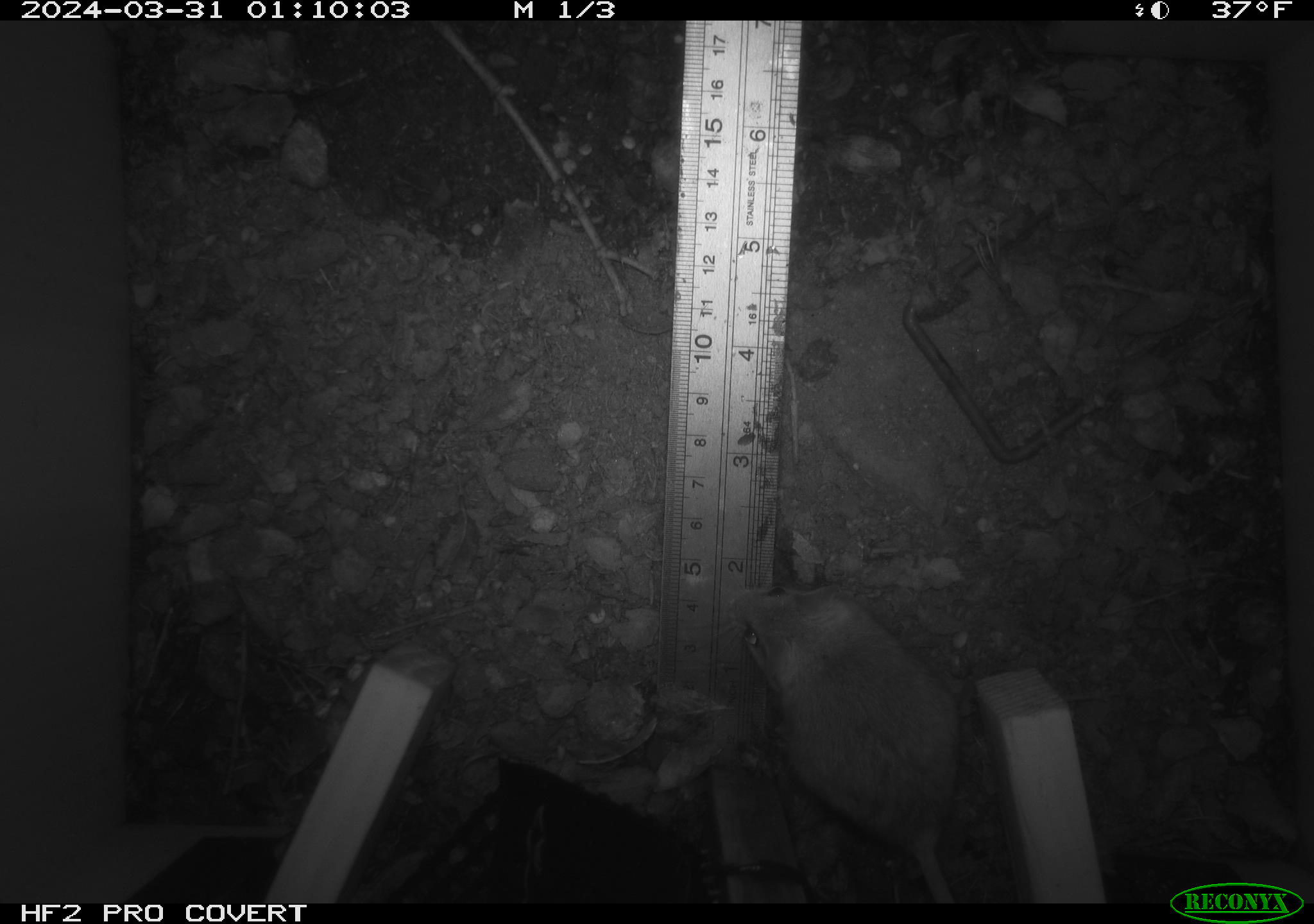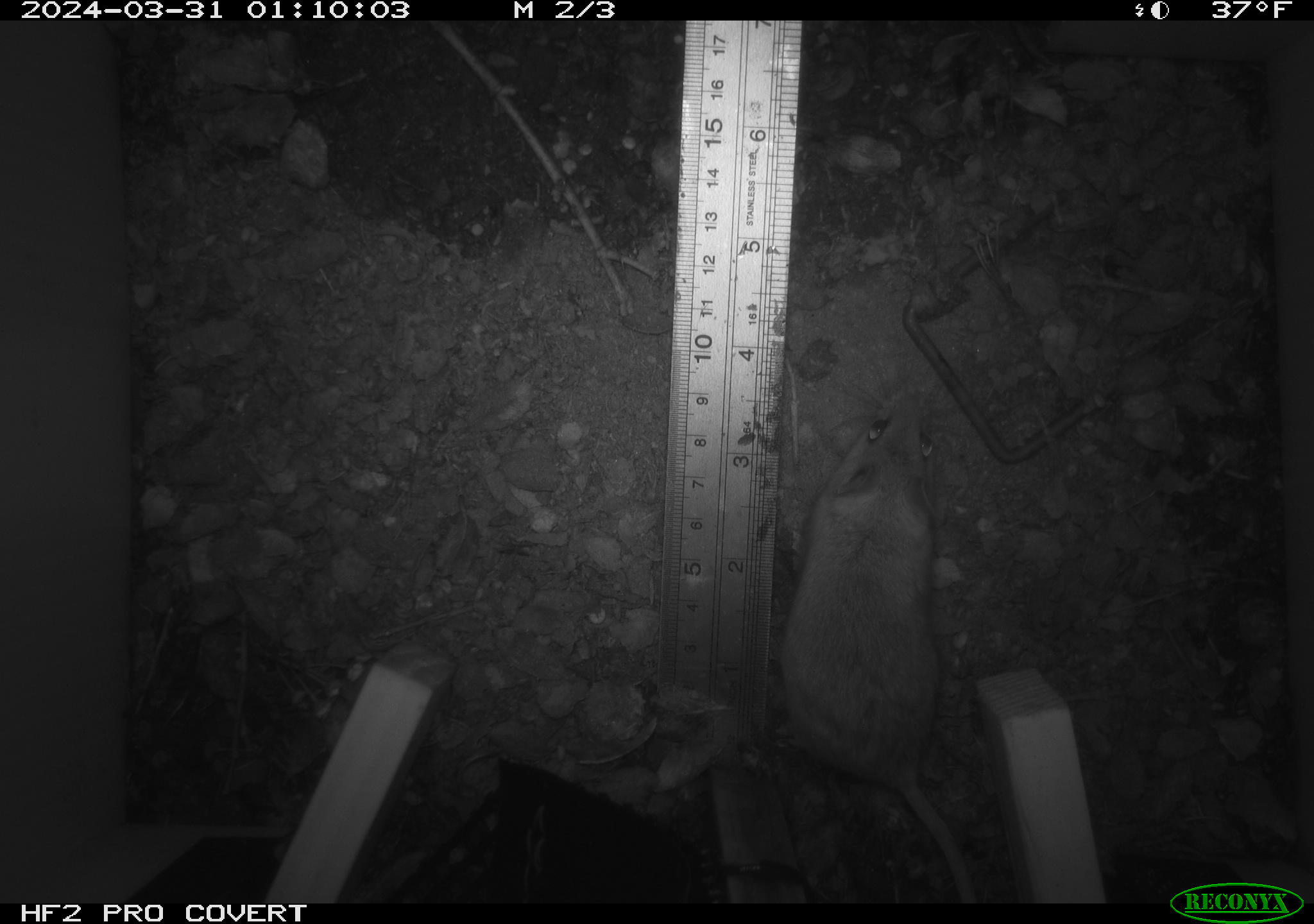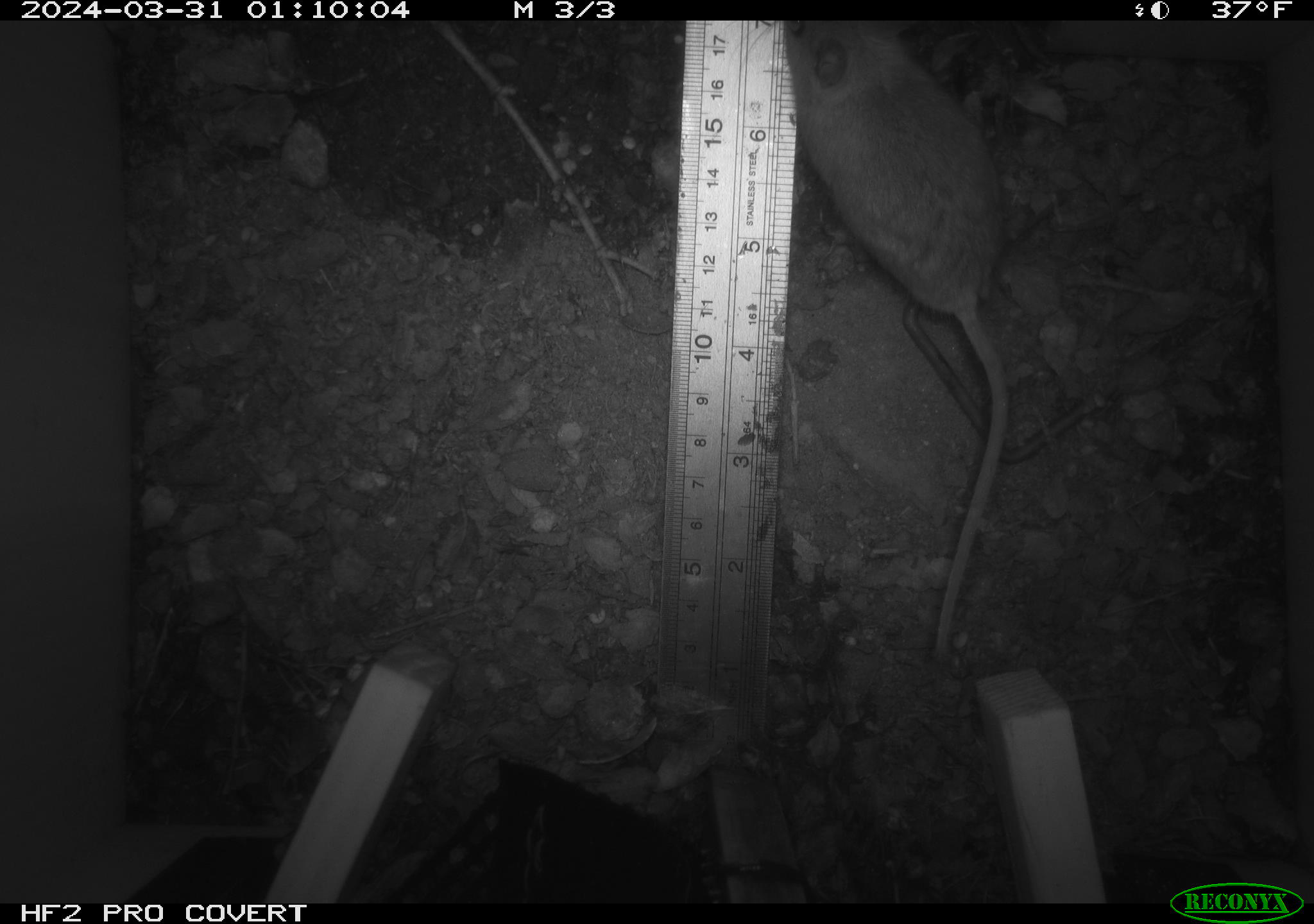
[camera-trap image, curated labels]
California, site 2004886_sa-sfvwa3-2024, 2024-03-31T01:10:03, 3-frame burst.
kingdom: Animalia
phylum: Chordata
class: Mammalia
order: Rodentia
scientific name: Rodentia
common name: mouse species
Mouse species (Rodentia).